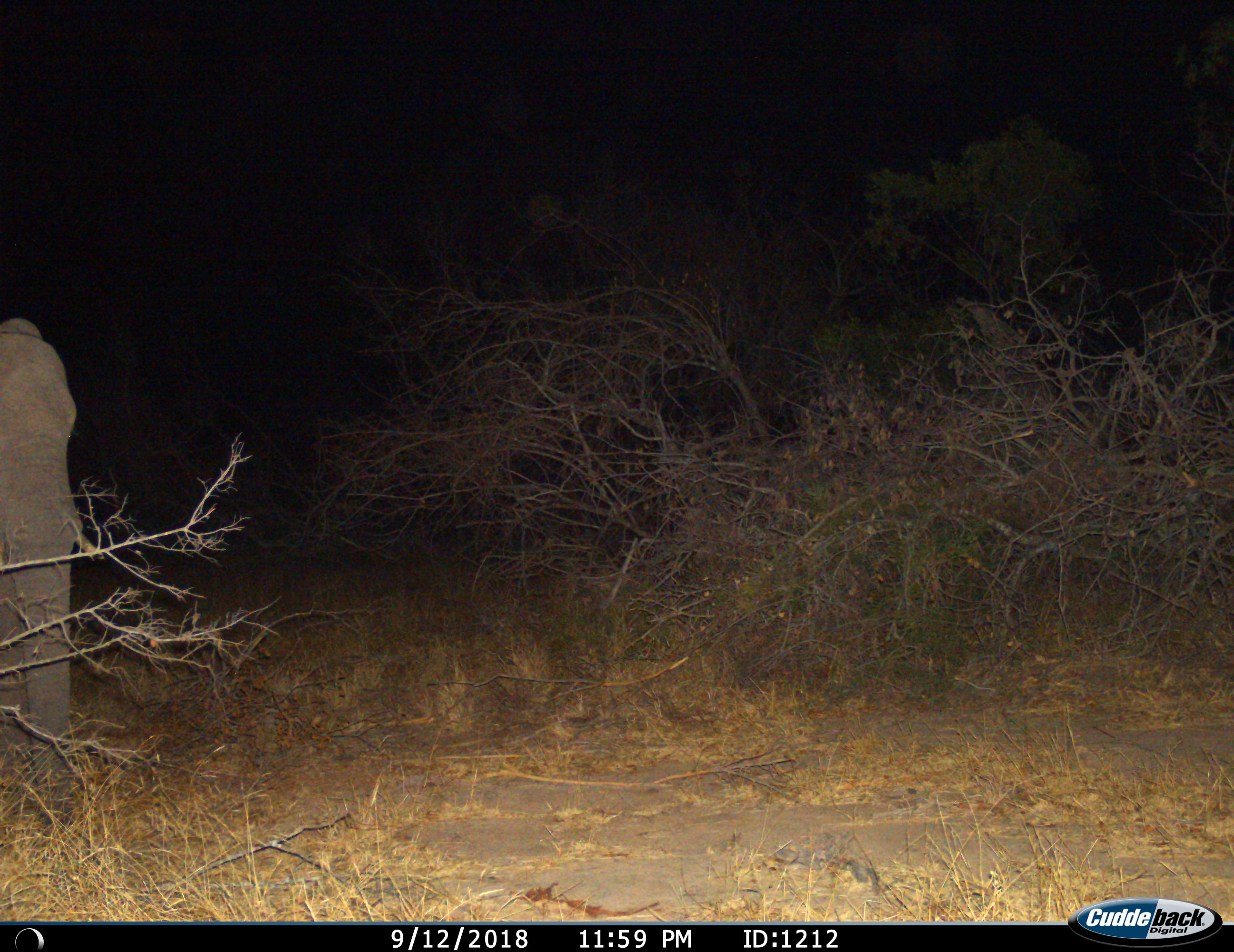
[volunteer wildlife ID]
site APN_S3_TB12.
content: unidentified animal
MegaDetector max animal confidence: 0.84